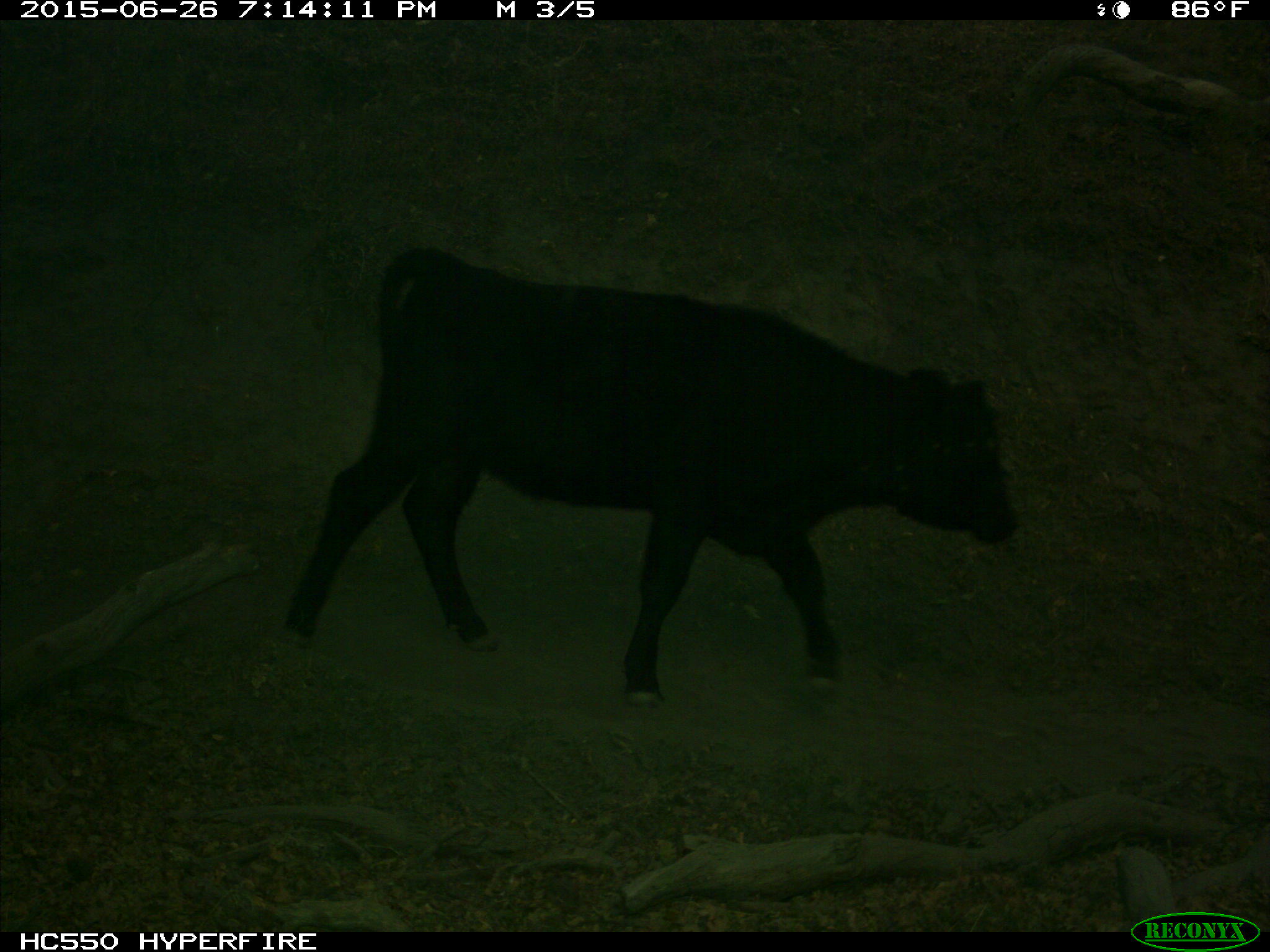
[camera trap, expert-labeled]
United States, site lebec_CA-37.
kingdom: Animalia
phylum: Chordata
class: Mammalia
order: Artiodactyla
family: Bovidae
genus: Bos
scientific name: Bos taurus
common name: domestic cow